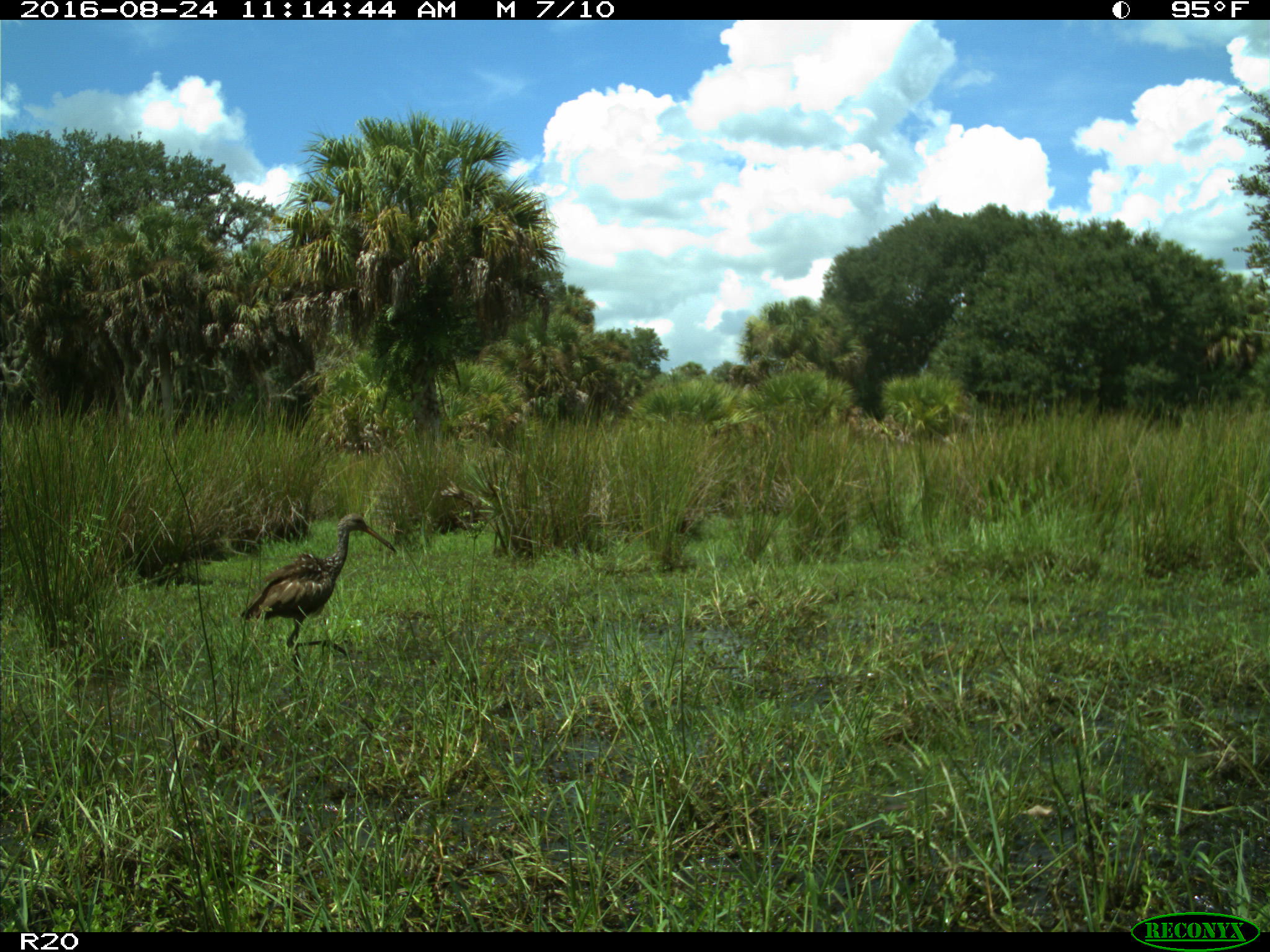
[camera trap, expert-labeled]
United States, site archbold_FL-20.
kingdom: Animalia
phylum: Chordata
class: Aves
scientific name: Aves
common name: birds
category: unidentified bird